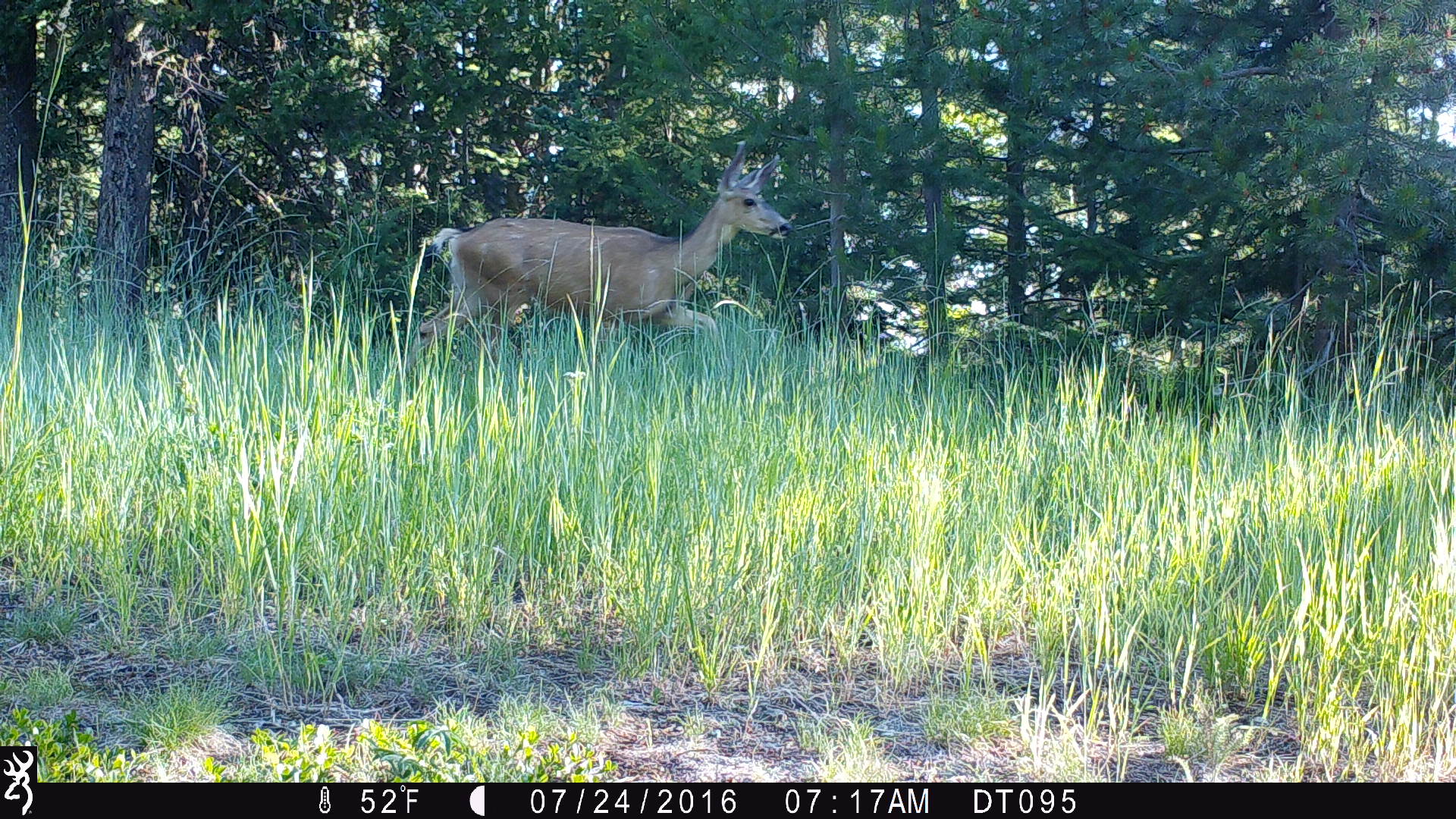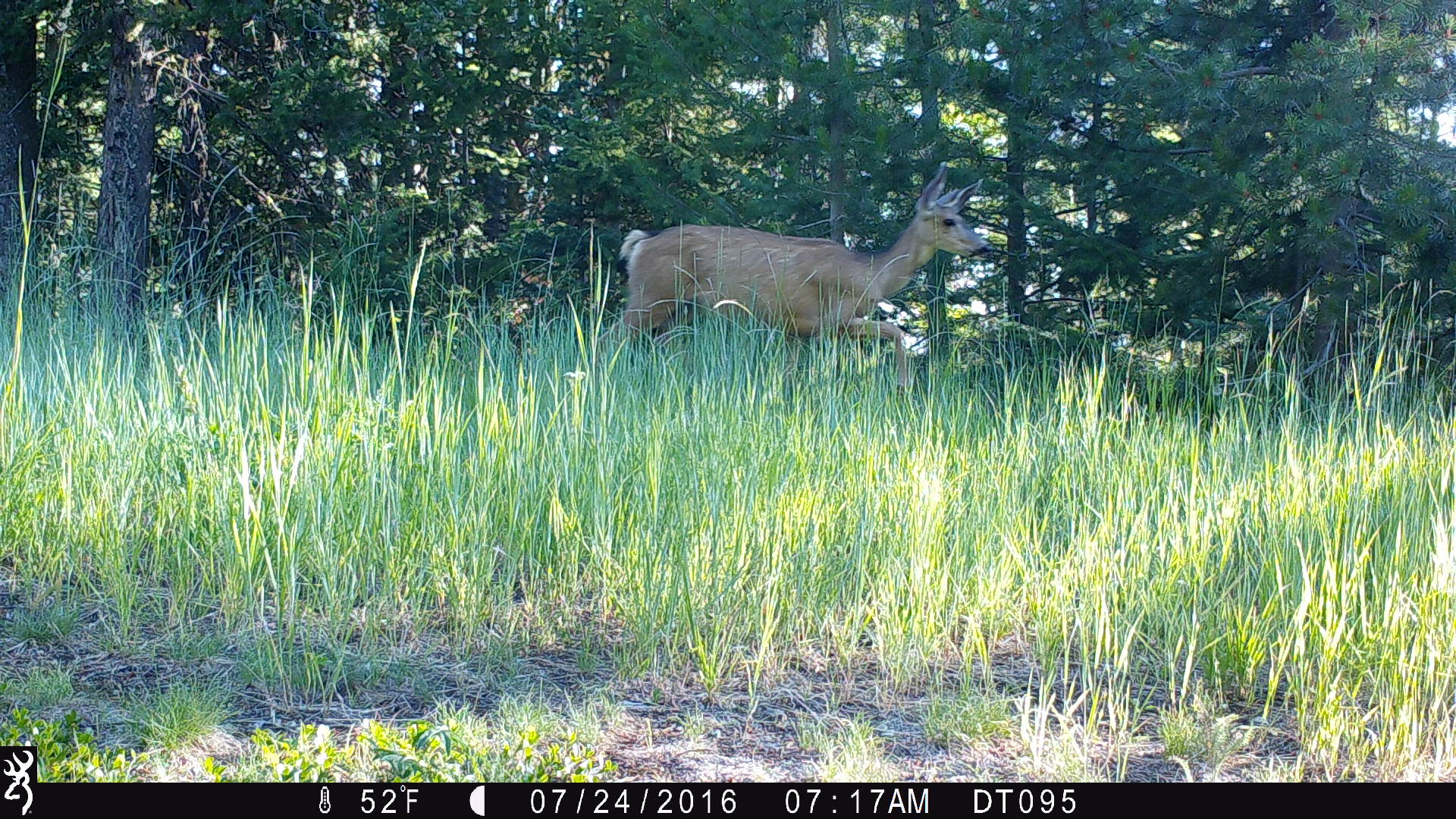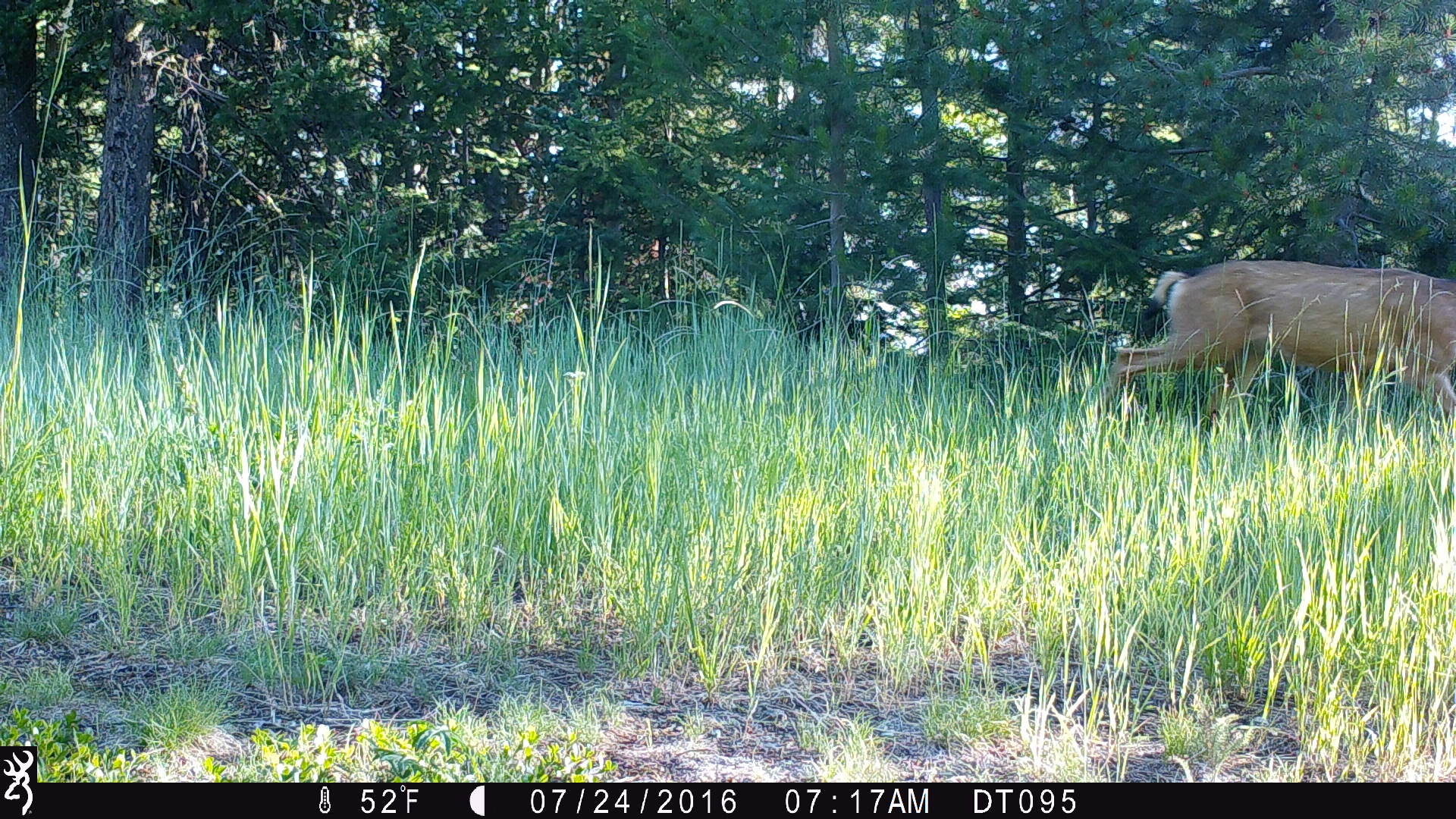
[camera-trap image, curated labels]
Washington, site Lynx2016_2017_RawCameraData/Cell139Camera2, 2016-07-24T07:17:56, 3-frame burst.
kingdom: Animalia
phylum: Chordata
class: Mammalia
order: Artiodactyla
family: Cervidae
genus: Odocoileus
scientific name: Odocoileus hemionus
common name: mule deer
Odocoileus hemionus (mule deer). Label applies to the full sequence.